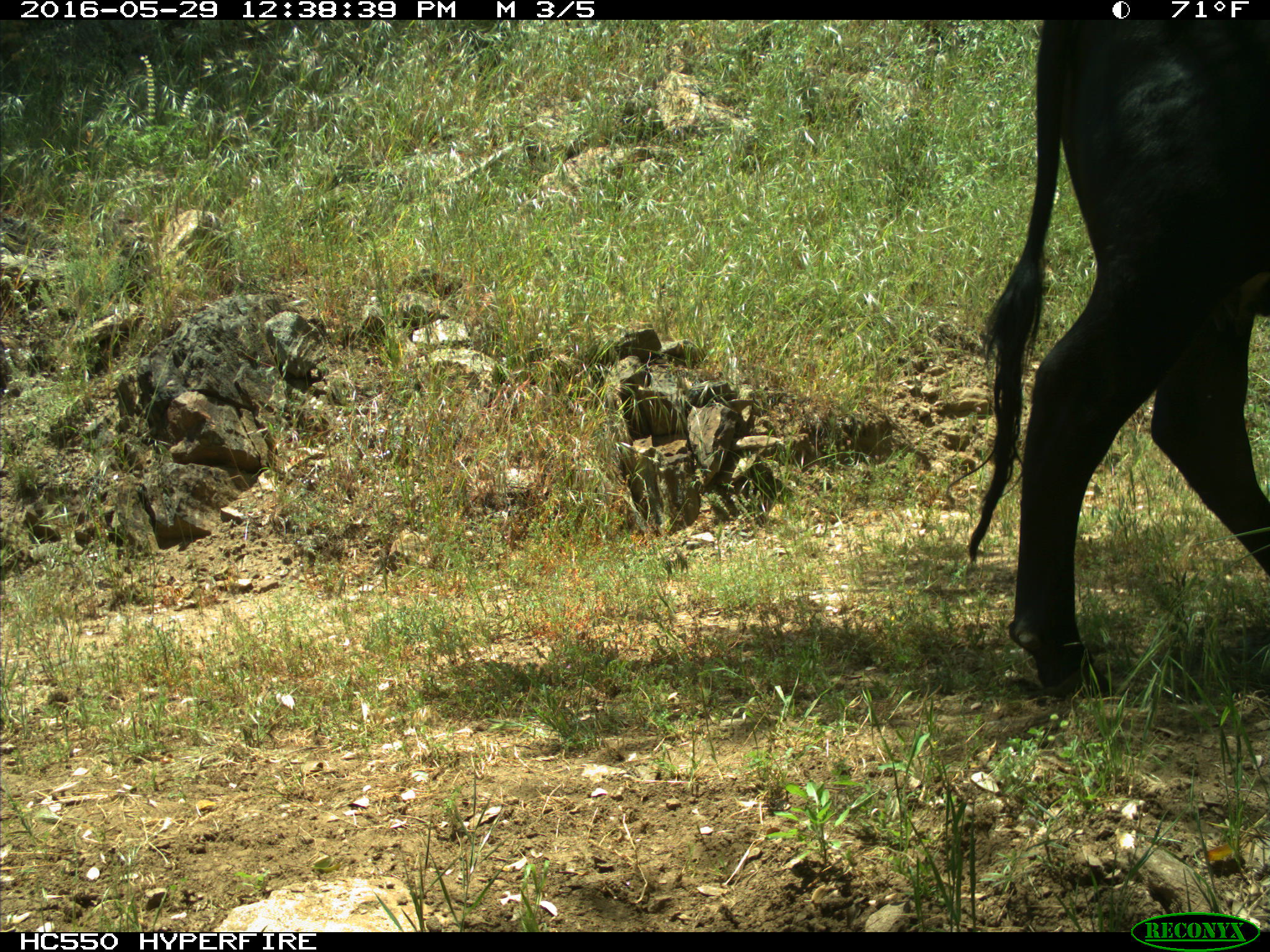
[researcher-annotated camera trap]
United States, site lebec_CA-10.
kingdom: Animalia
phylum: Chordata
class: Mammalia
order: Artiodactyla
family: Bovidae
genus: Bos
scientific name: Bos taurus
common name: domestic cow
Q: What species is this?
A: Bos taurus (domestic cow).